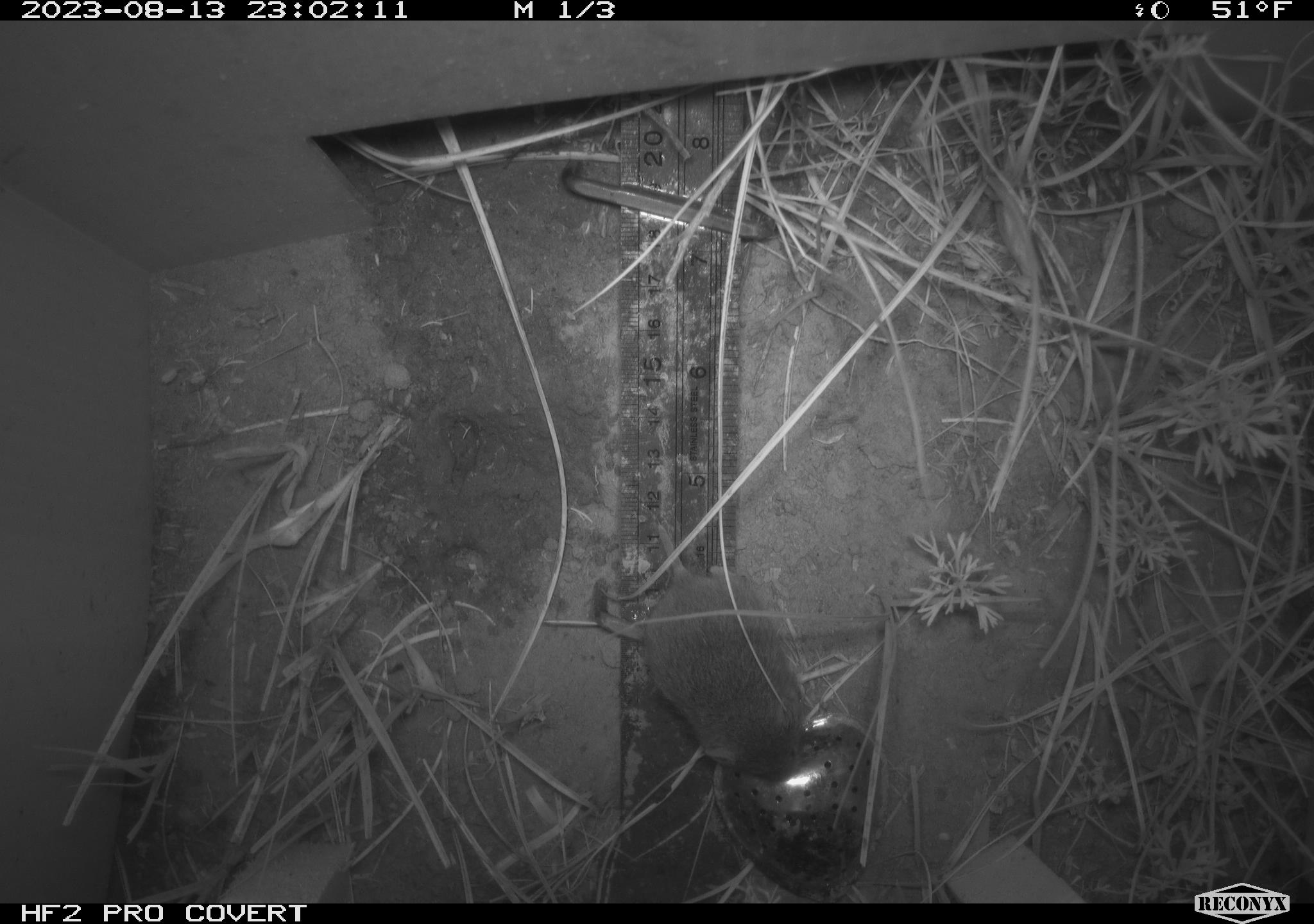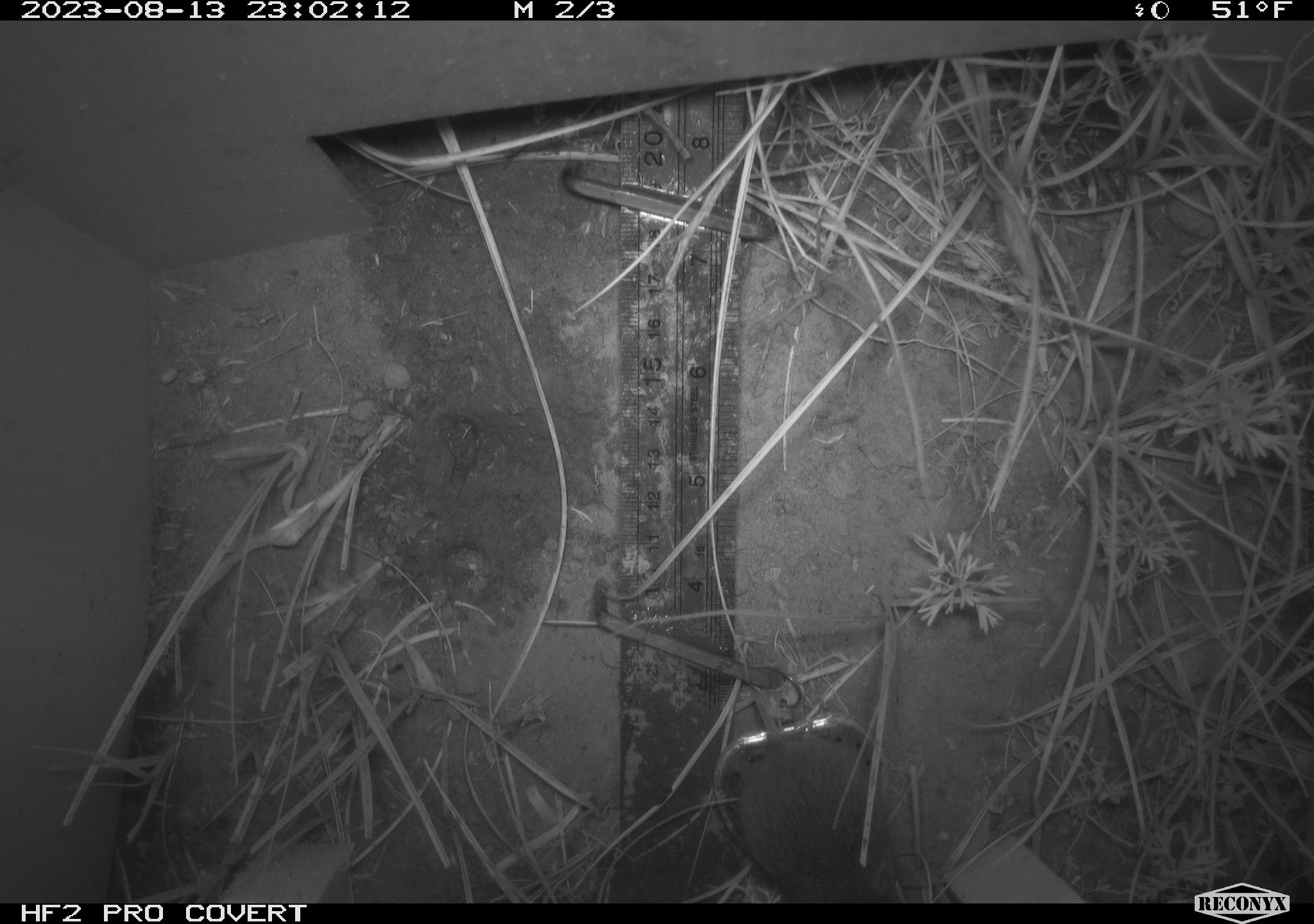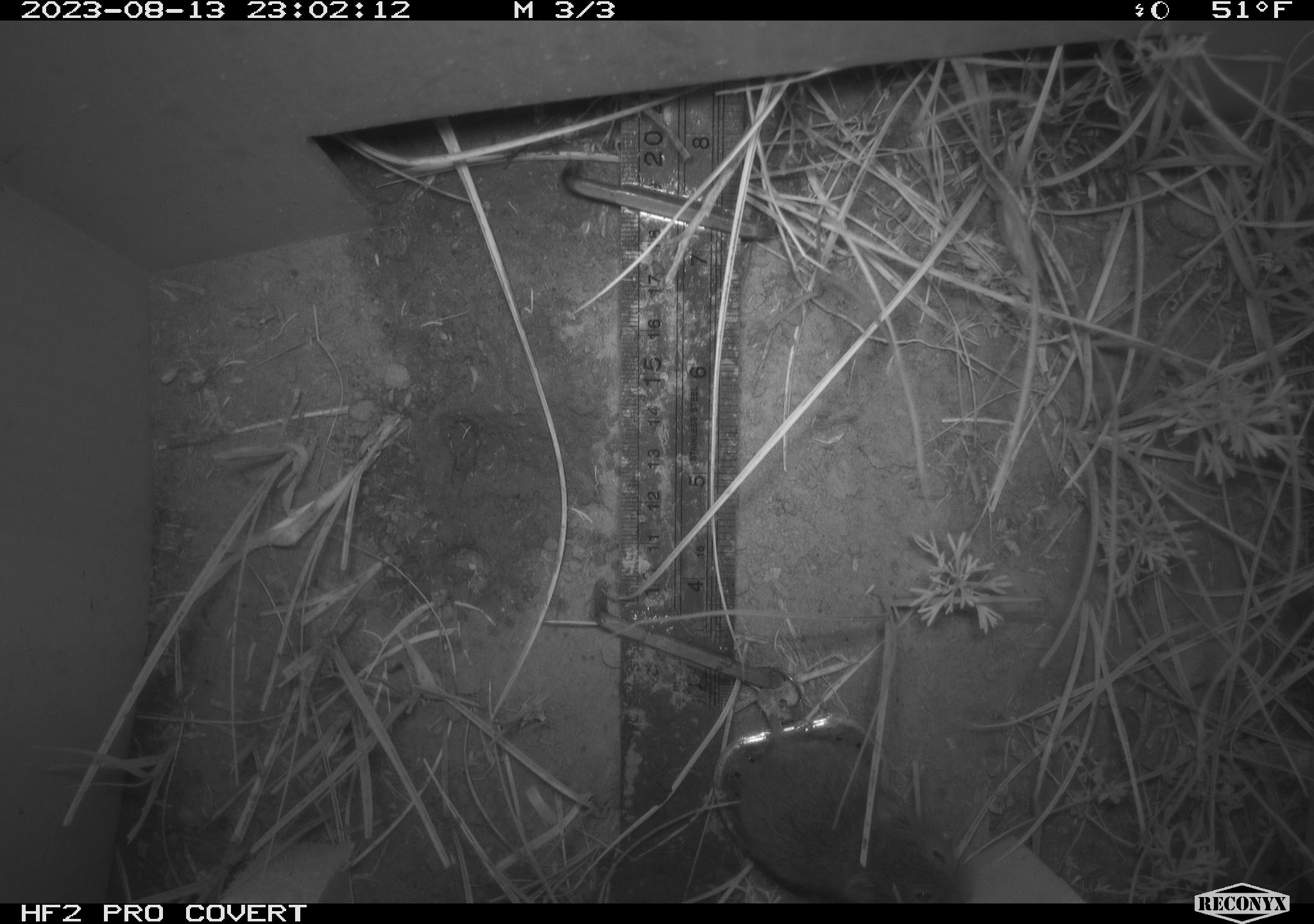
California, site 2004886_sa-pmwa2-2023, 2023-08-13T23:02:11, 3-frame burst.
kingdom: Animalia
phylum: Chordata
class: Mammalia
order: Rodentia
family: Cricetidae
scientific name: Cricetidae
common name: hamsters, voles, lemmings, and allies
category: cricetidae family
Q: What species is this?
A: Cricetidae family (hamsters, voles, lemmings, and allies) (Cricetidae).